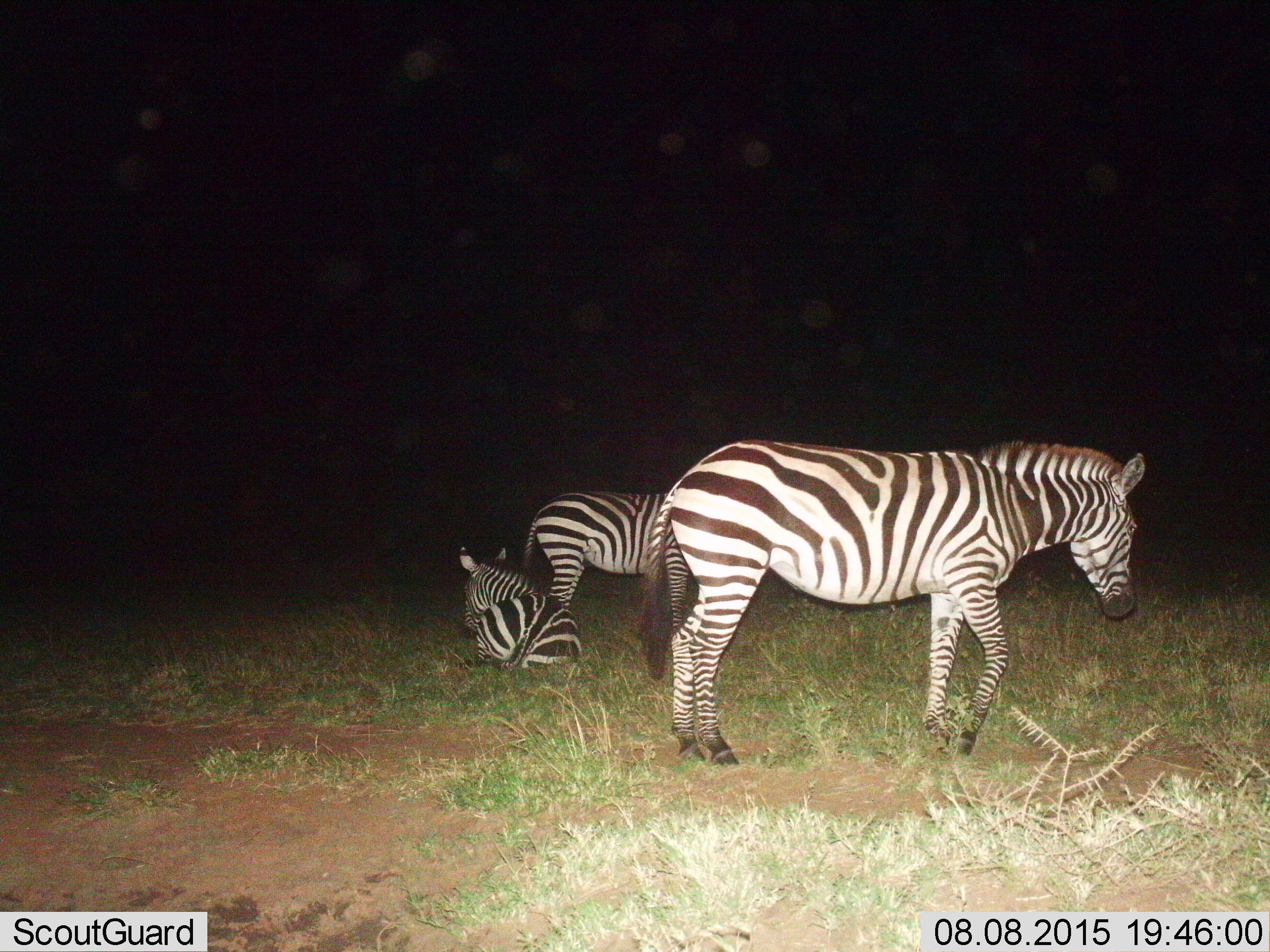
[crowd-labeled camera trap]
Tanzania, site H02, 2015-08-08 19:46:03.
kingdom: Animalia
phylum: Chordata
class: Mammalia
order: Perissodactyla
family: Equidae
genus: Equus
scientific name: Equus quagga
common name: plains zebra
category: zebra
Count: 3.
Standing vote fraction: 70%.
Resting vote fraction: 80%.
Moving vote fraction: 0%.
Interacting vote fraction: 10%.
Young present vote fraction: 10%.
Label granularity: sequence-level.